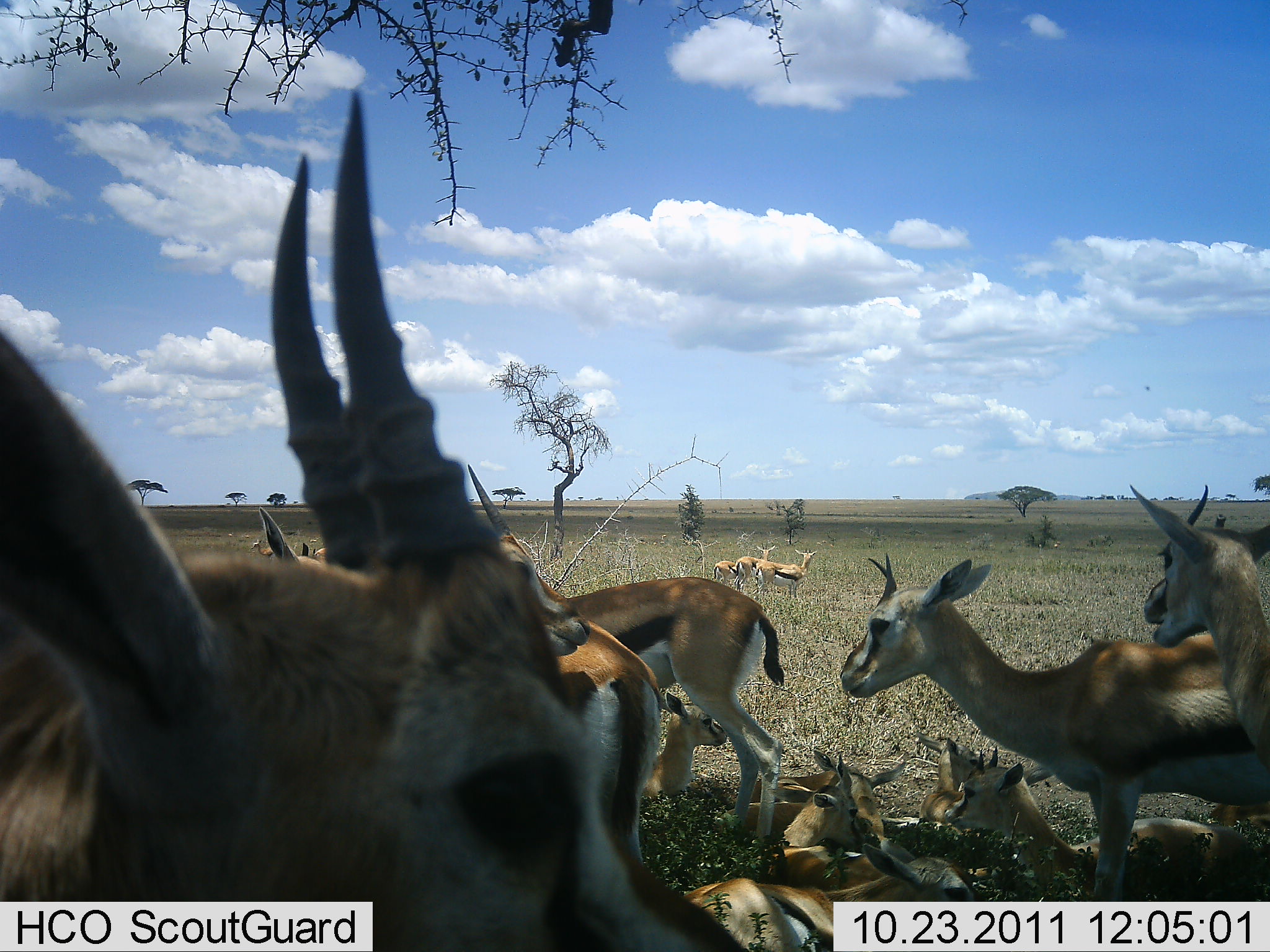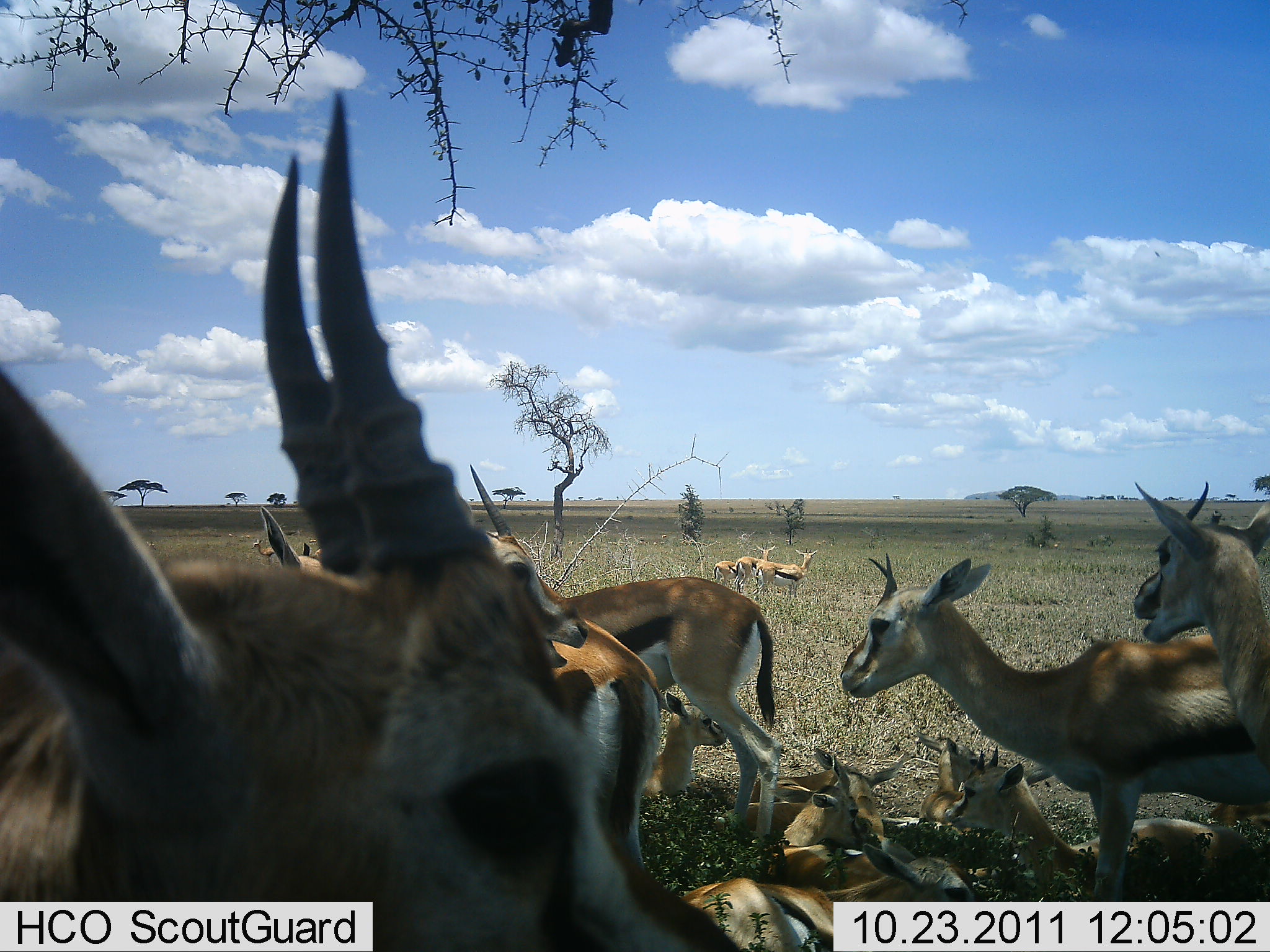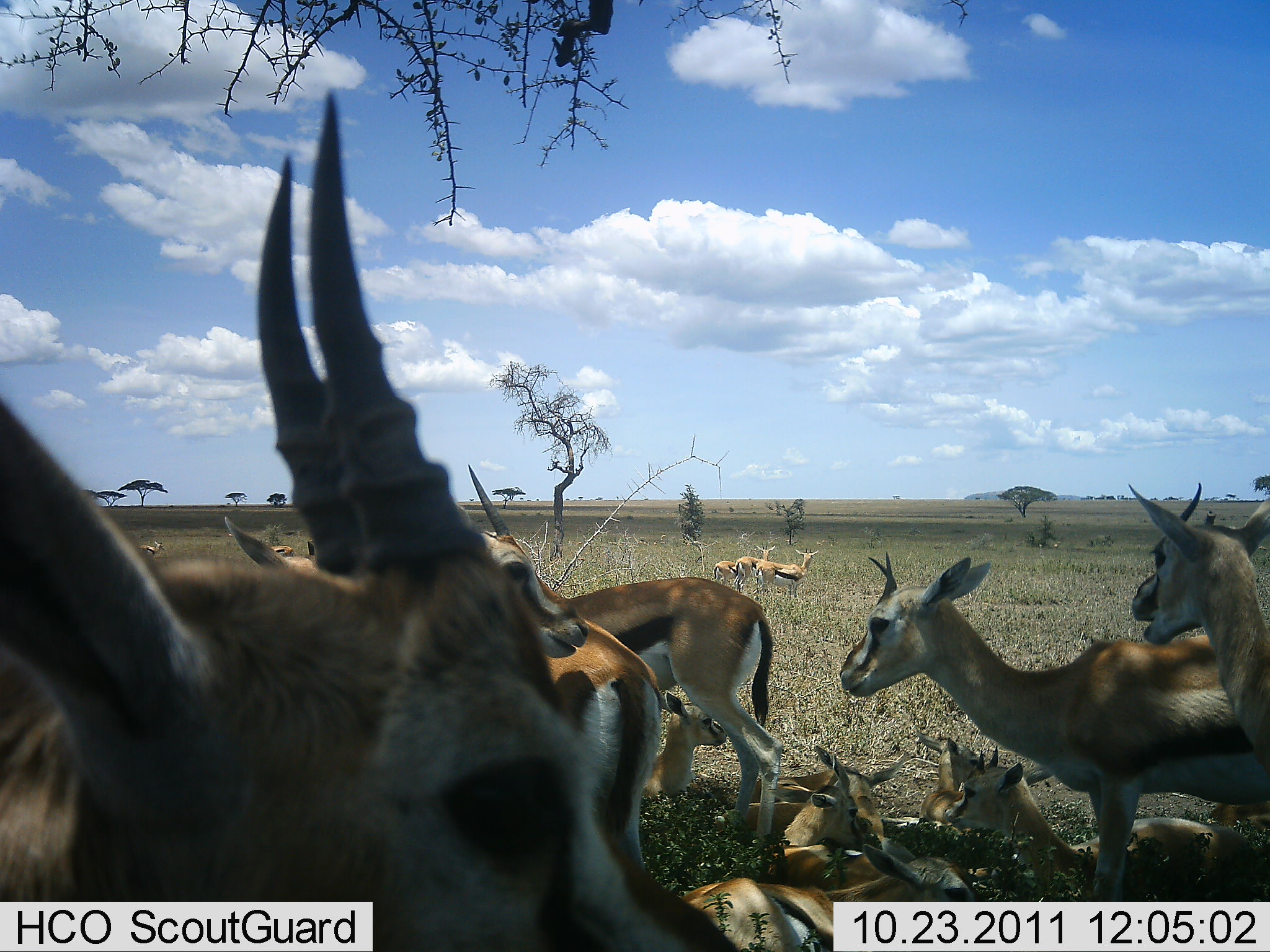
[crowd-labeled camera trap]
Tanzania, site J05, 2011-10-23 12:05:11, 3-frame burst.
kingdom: Animalia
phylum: Chordata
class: Mammalia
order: Artiodactyla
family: Bovidae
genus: Eudorcas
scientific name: Eudorcas thomsonii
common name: thomson's gazelle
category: gazellethomsons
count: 11-50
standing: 92%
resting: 92%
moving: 15%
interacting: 8%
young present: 38%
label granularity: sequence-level